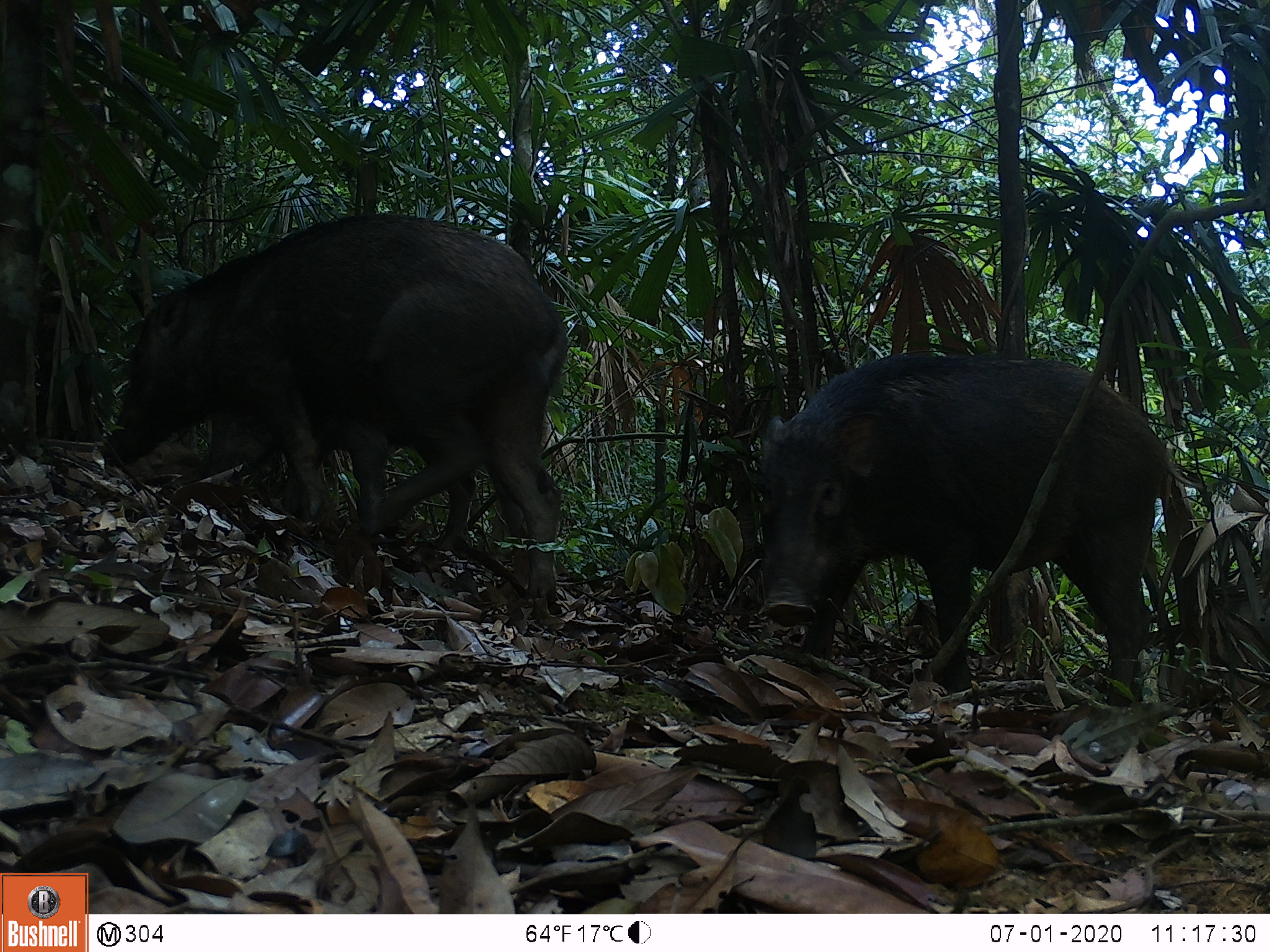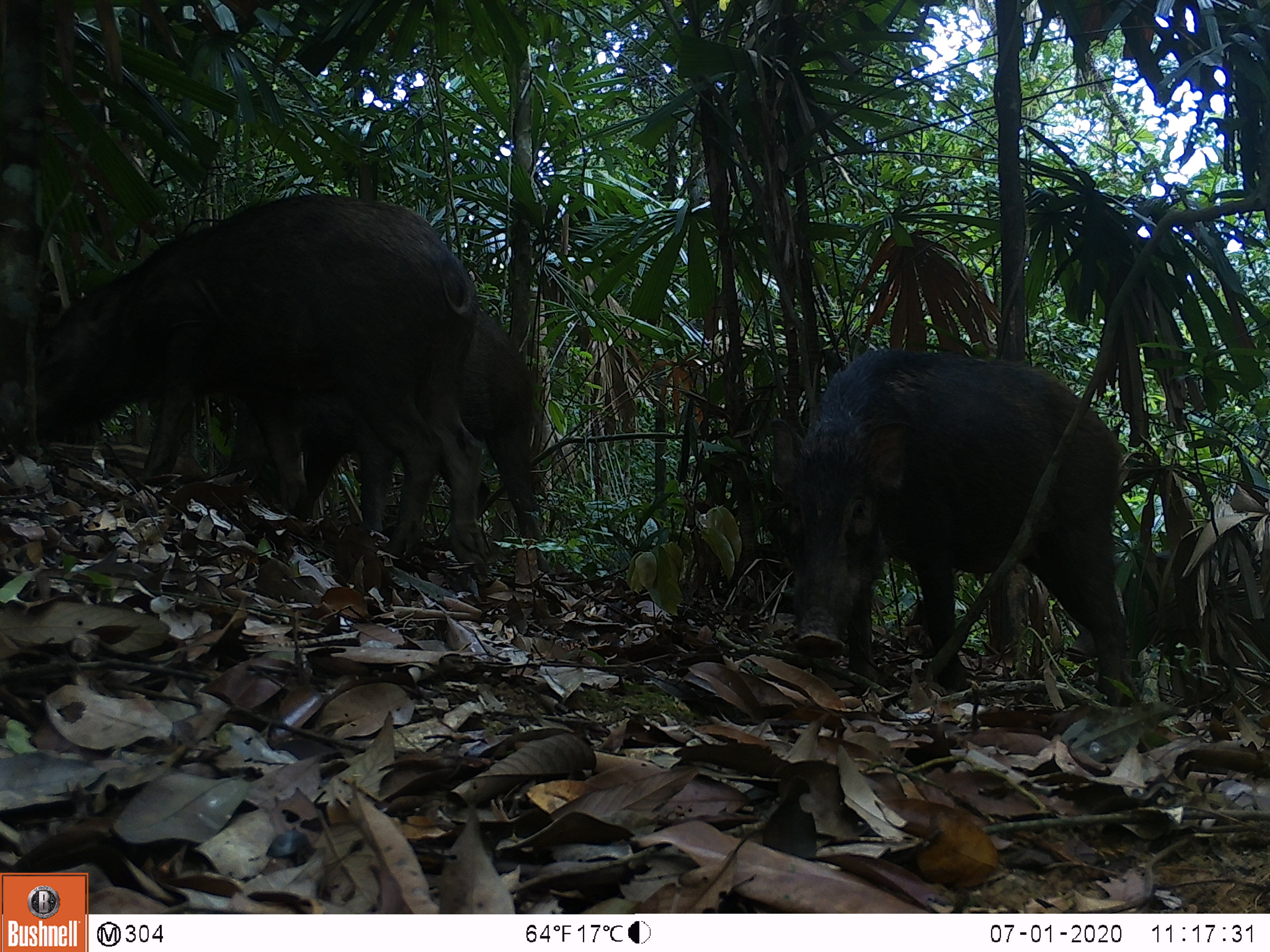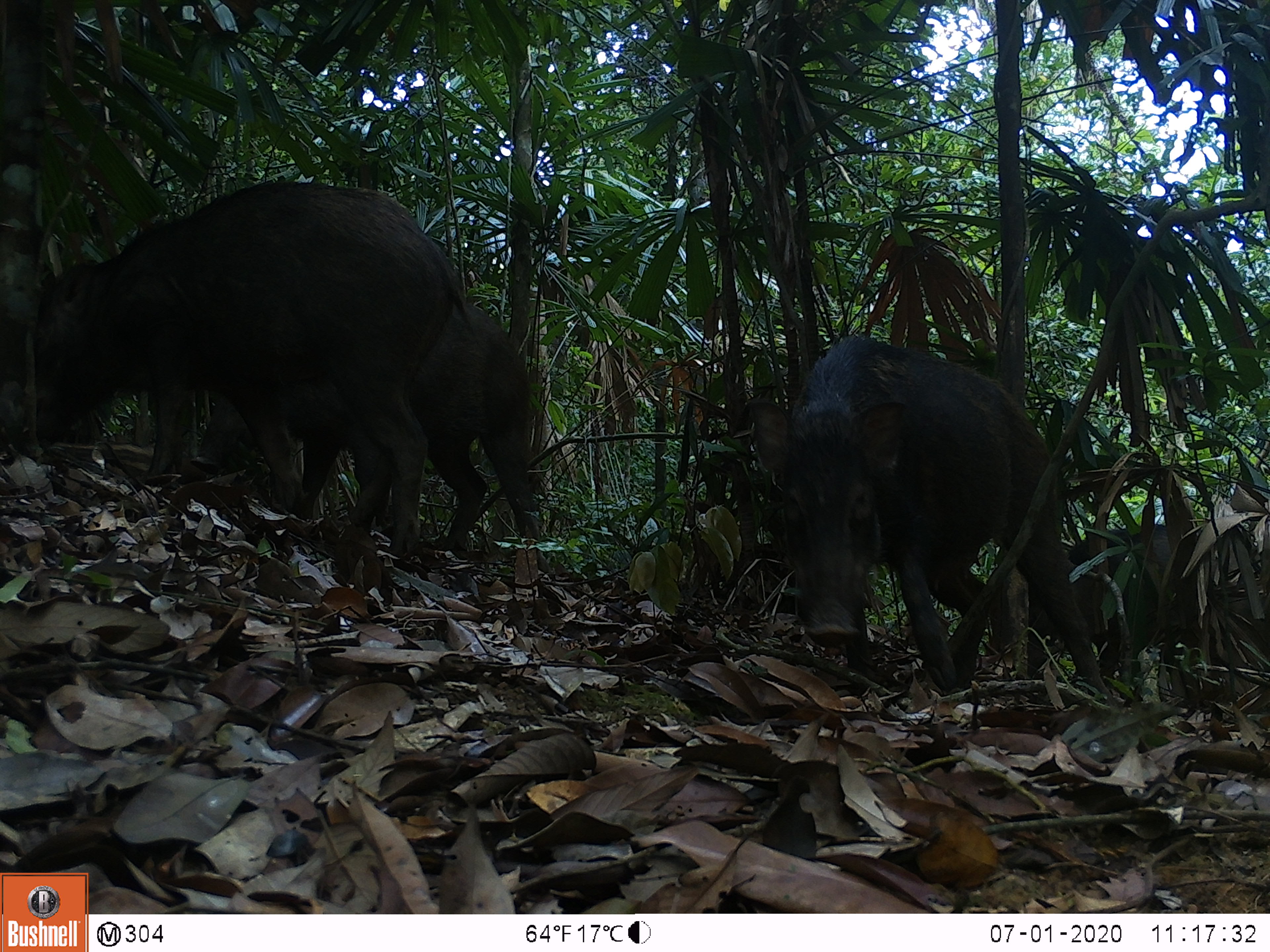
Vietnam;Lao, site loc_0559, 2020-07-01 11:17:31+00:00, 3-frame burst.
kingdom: Animalia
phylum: Chordata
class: Mammalia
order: Artiodactyla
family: Suidae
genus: Sus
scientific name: Sus scrofa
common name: eurasian wild pig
Eurasian wild pig (Sus scrofa). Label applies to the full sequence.